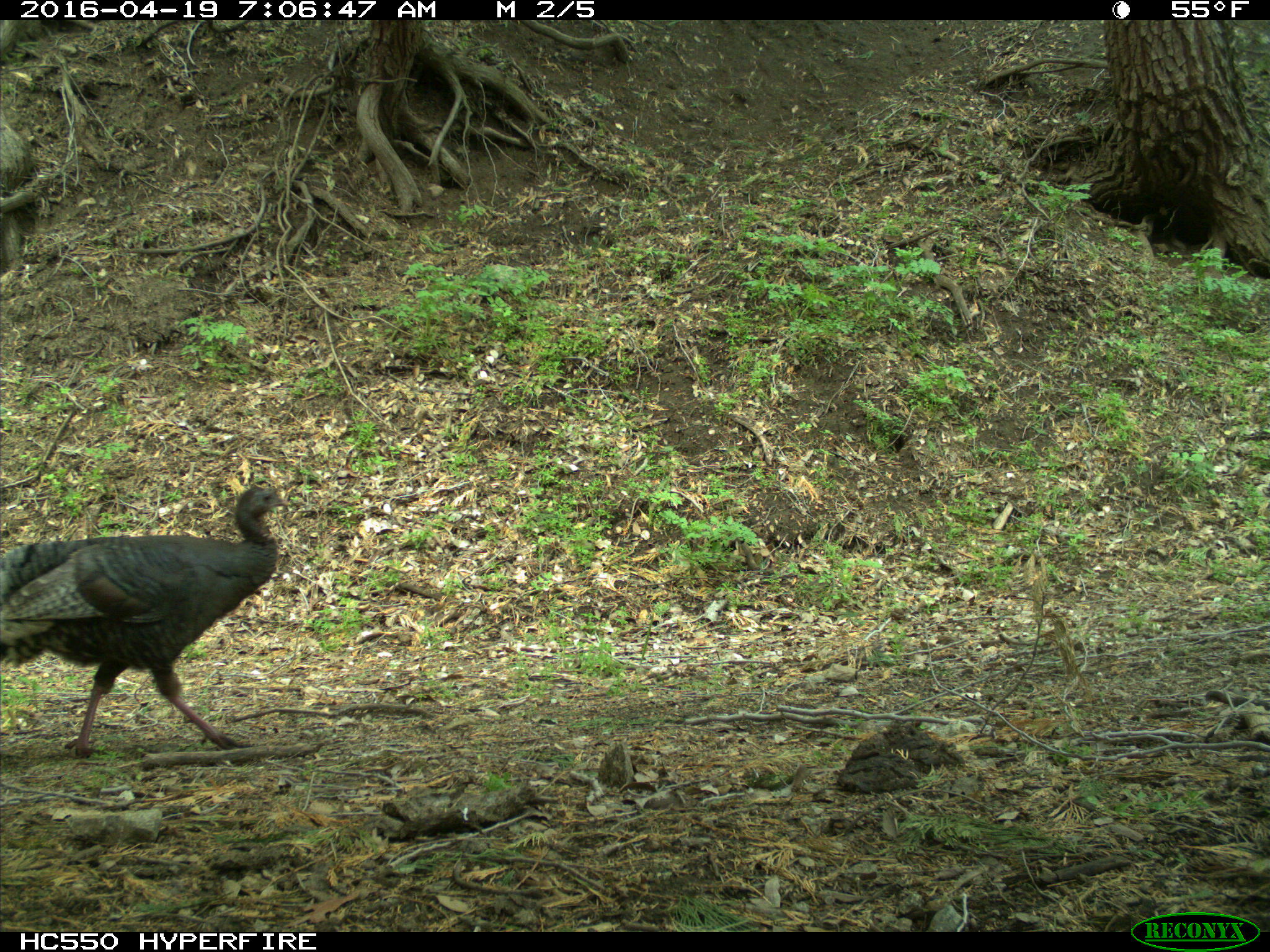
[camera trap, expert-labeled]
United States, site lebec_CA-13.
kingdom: Animalia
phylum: Chordata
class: Aves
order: Galliformes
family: Phasianidae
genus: Meleagris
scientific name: Meleagris gallopavo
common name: wild turkey